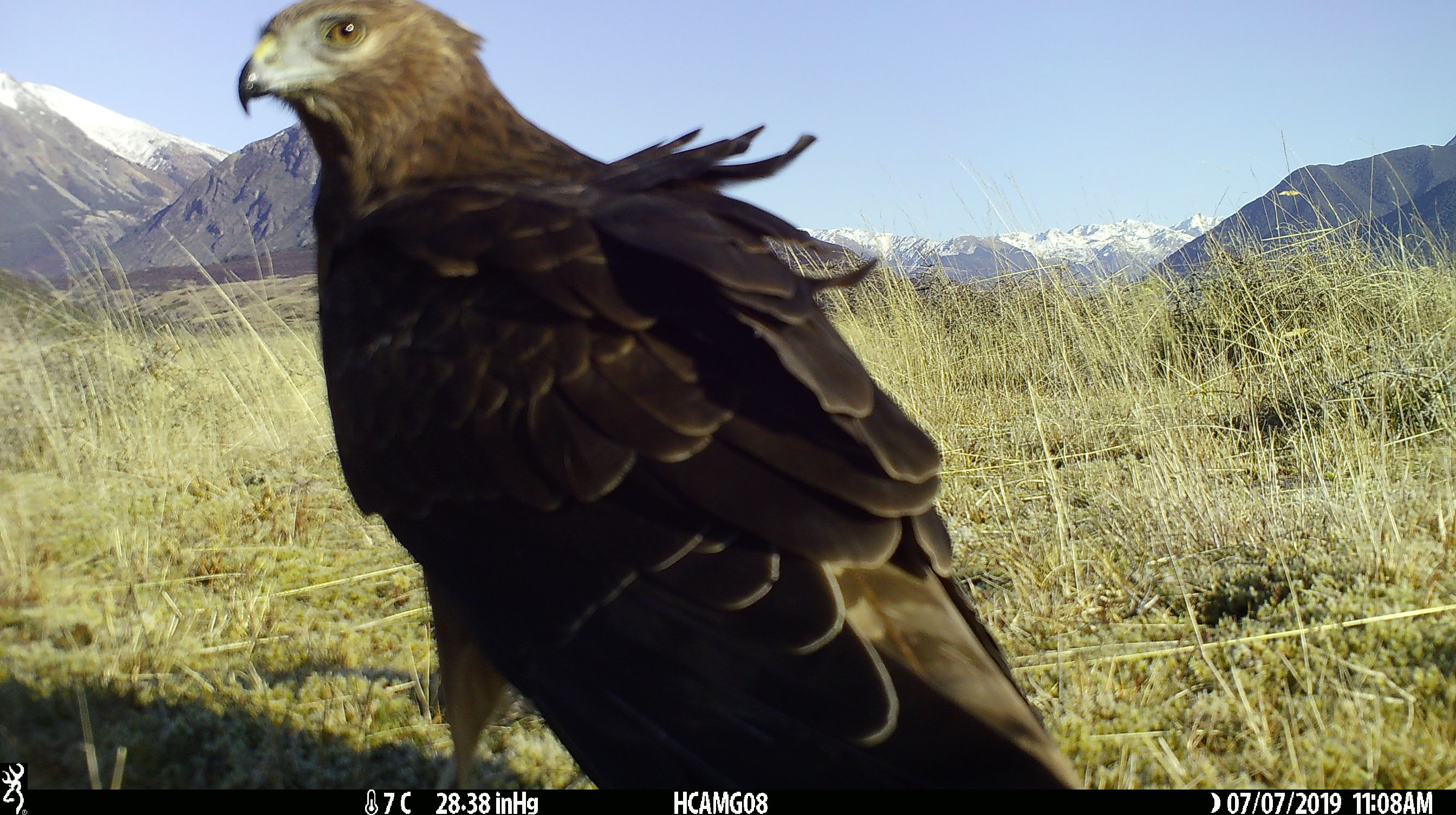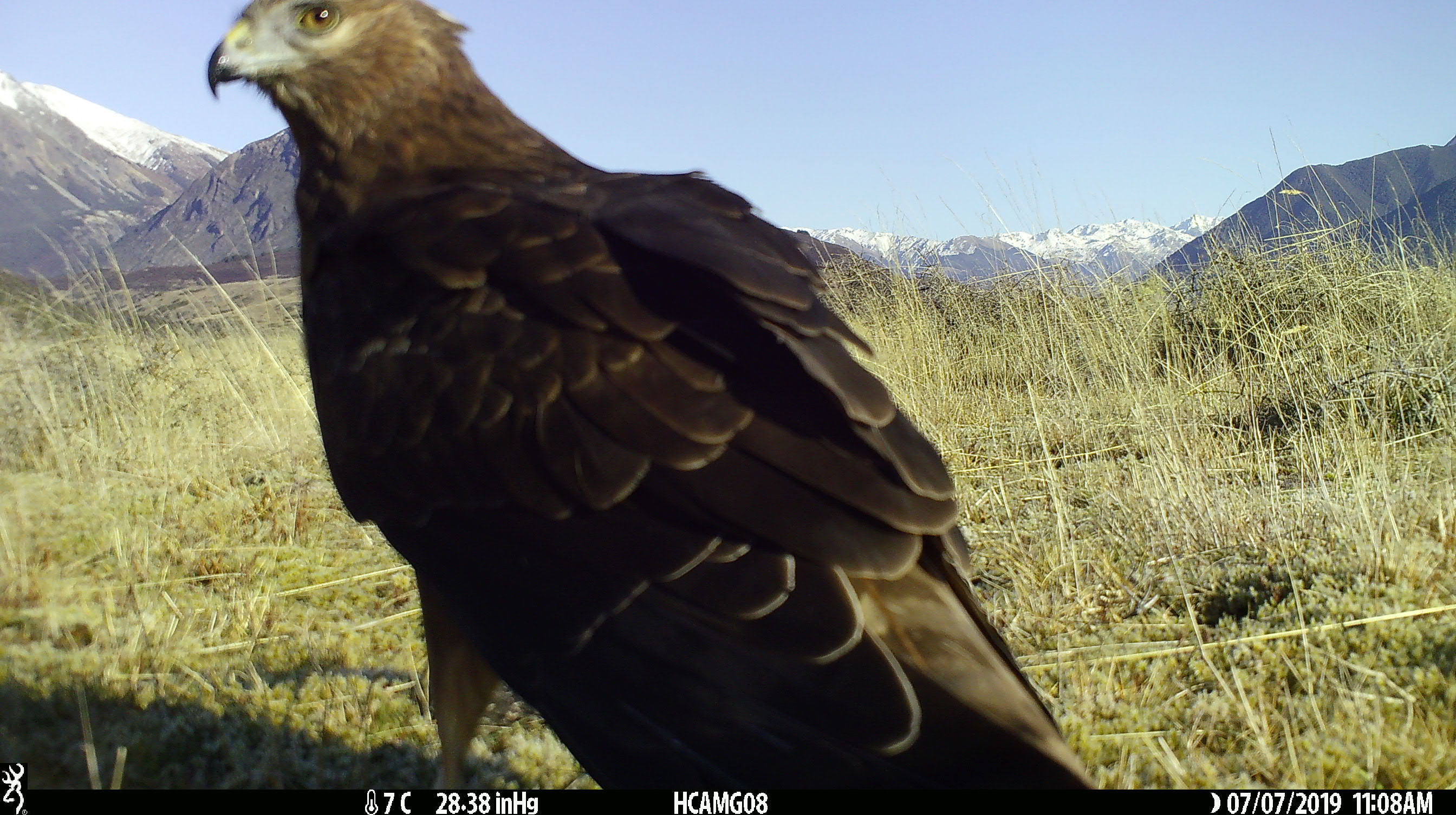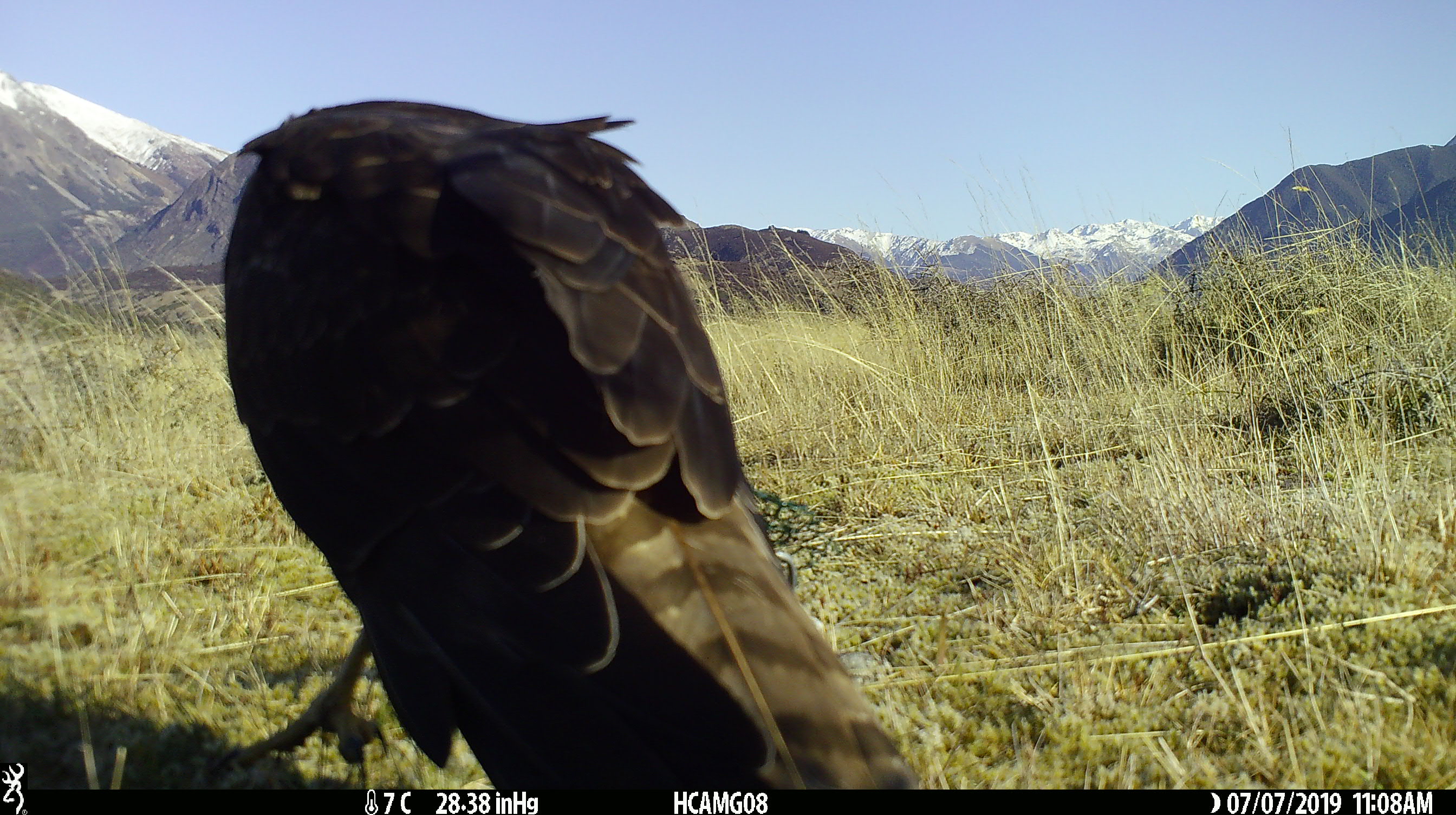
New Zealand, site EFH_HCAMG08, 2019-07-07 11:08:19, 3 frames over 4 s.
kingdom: Animalia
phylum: Chordata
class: Aves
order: Accipitriformes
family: Accipitridae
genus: Circus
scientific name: Circus approximans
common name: swamp harrier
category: harrier